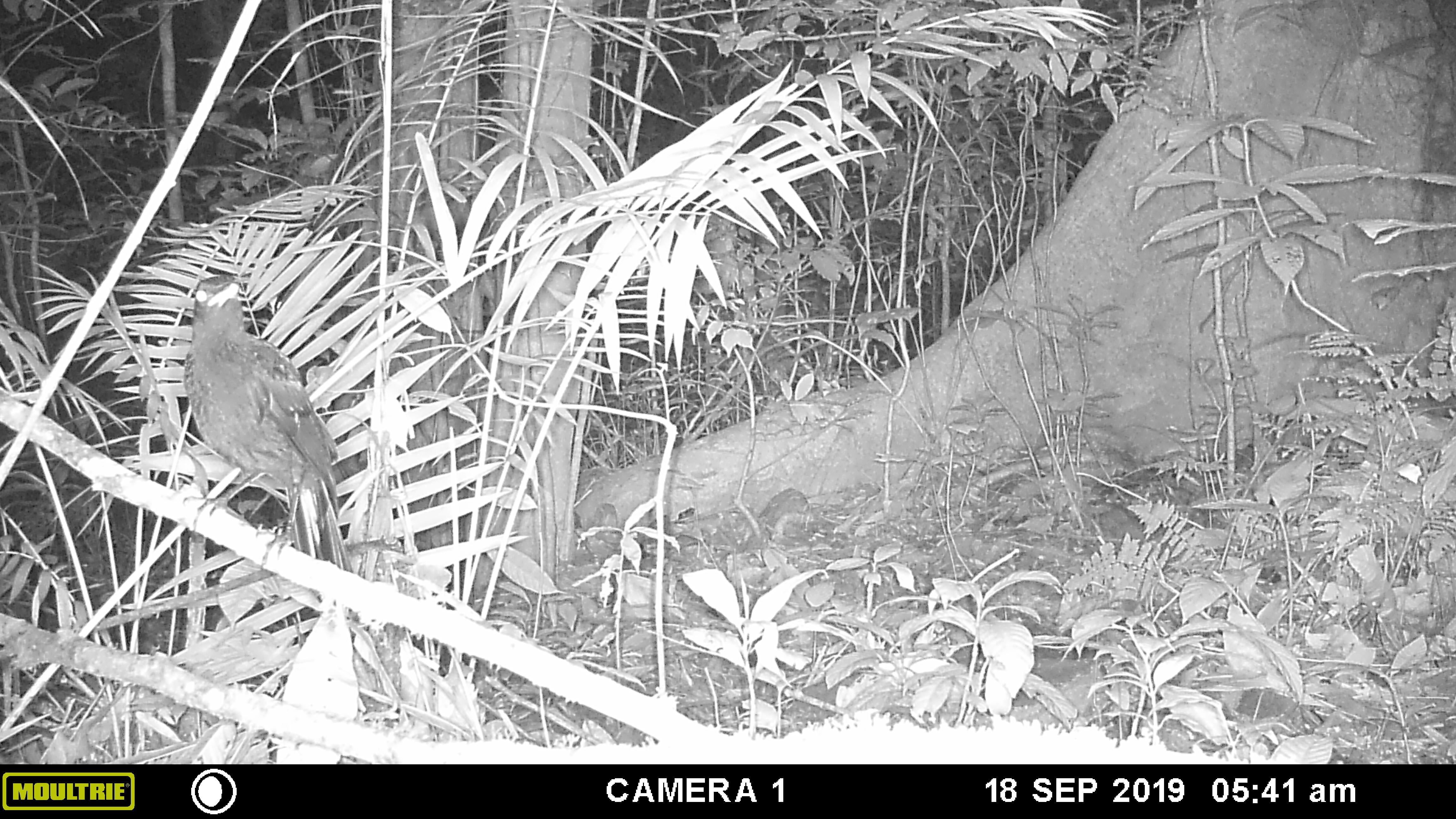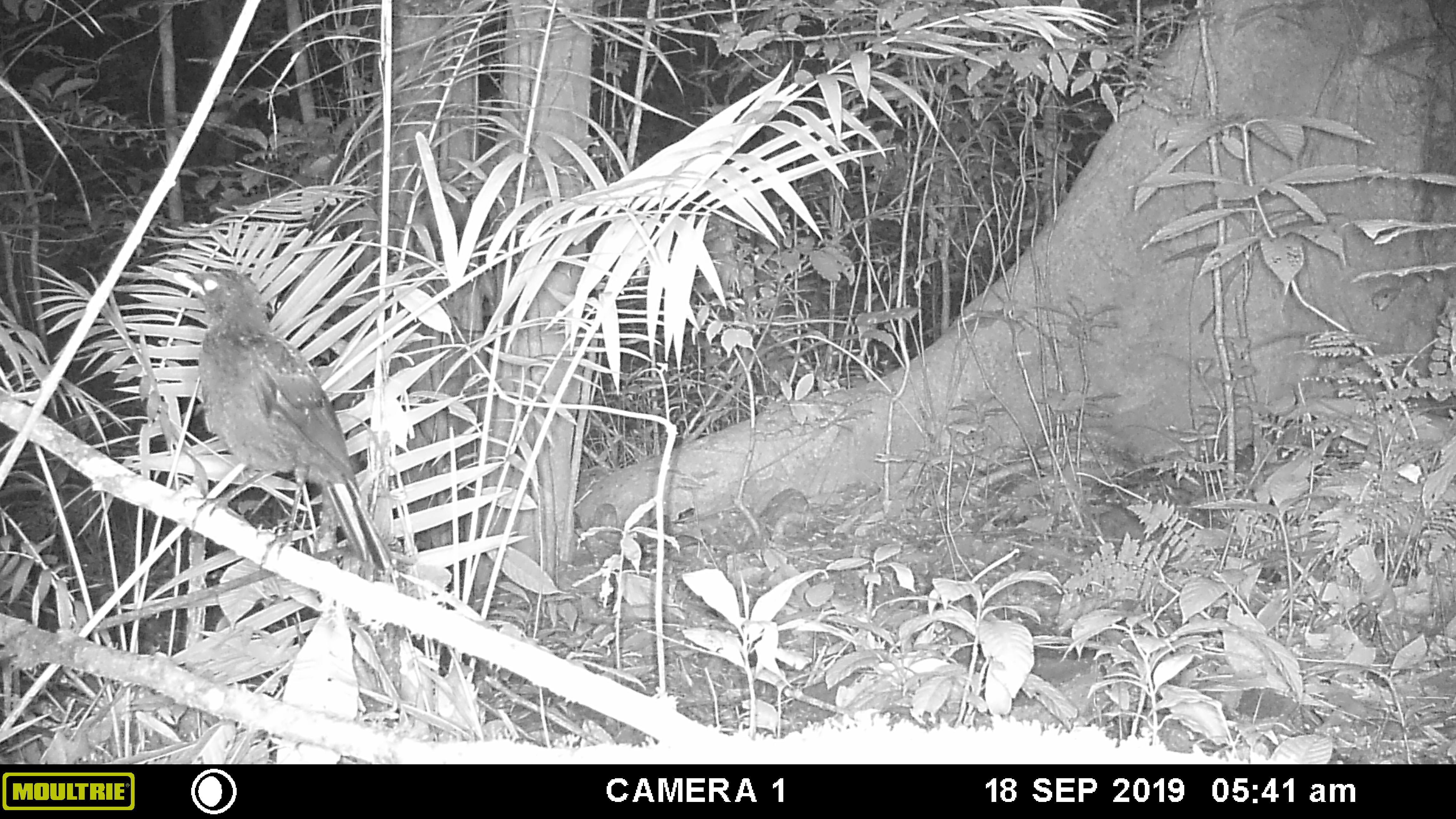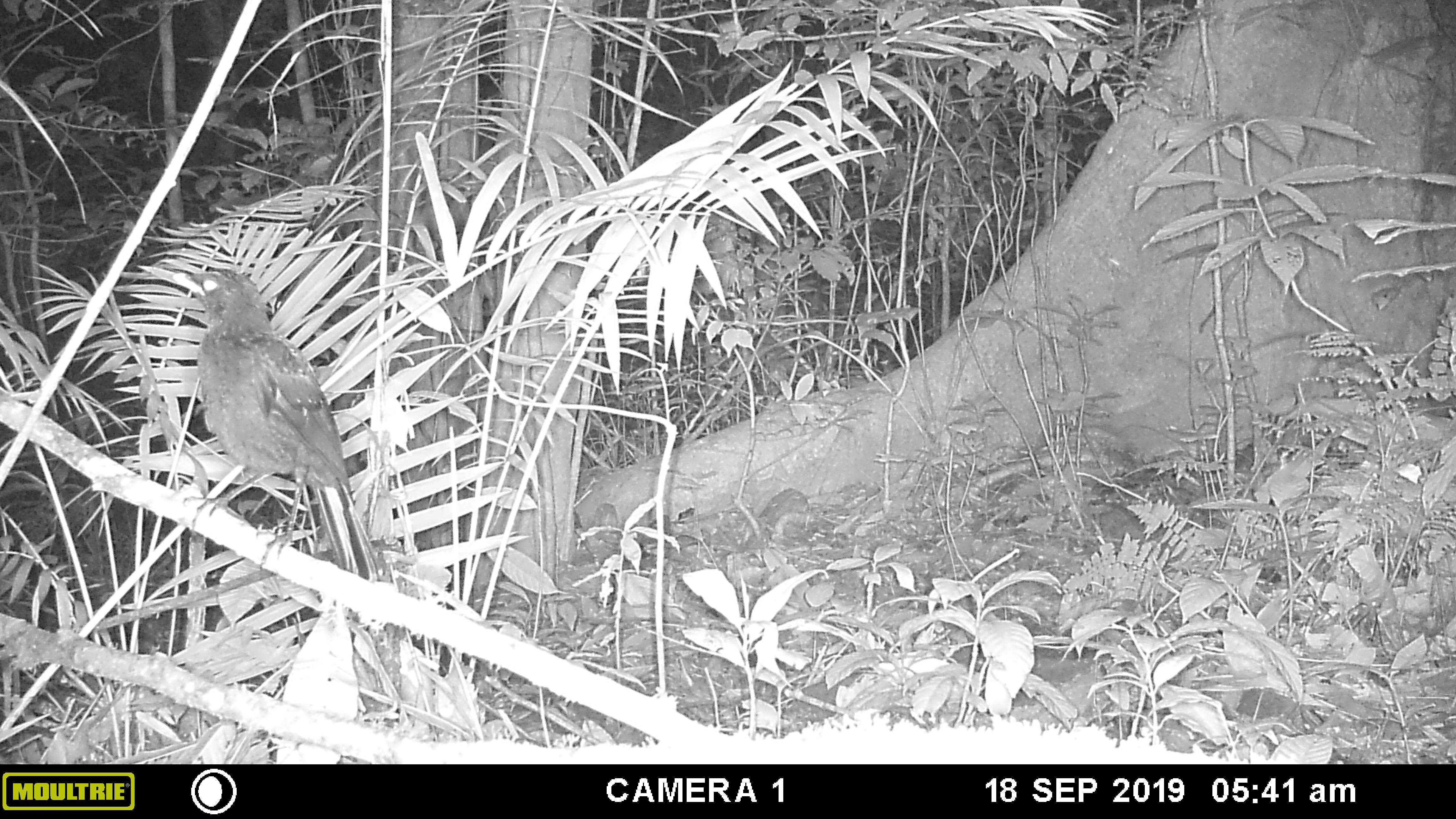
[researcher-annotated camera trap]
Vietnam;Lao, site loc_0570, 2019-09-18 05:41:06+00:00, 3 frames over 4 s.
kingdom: Animalia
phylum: Chordata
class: Aves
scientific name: Aves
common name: bird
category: unidentified bird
Unidentified bird (bird) (Aves). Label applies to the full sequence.